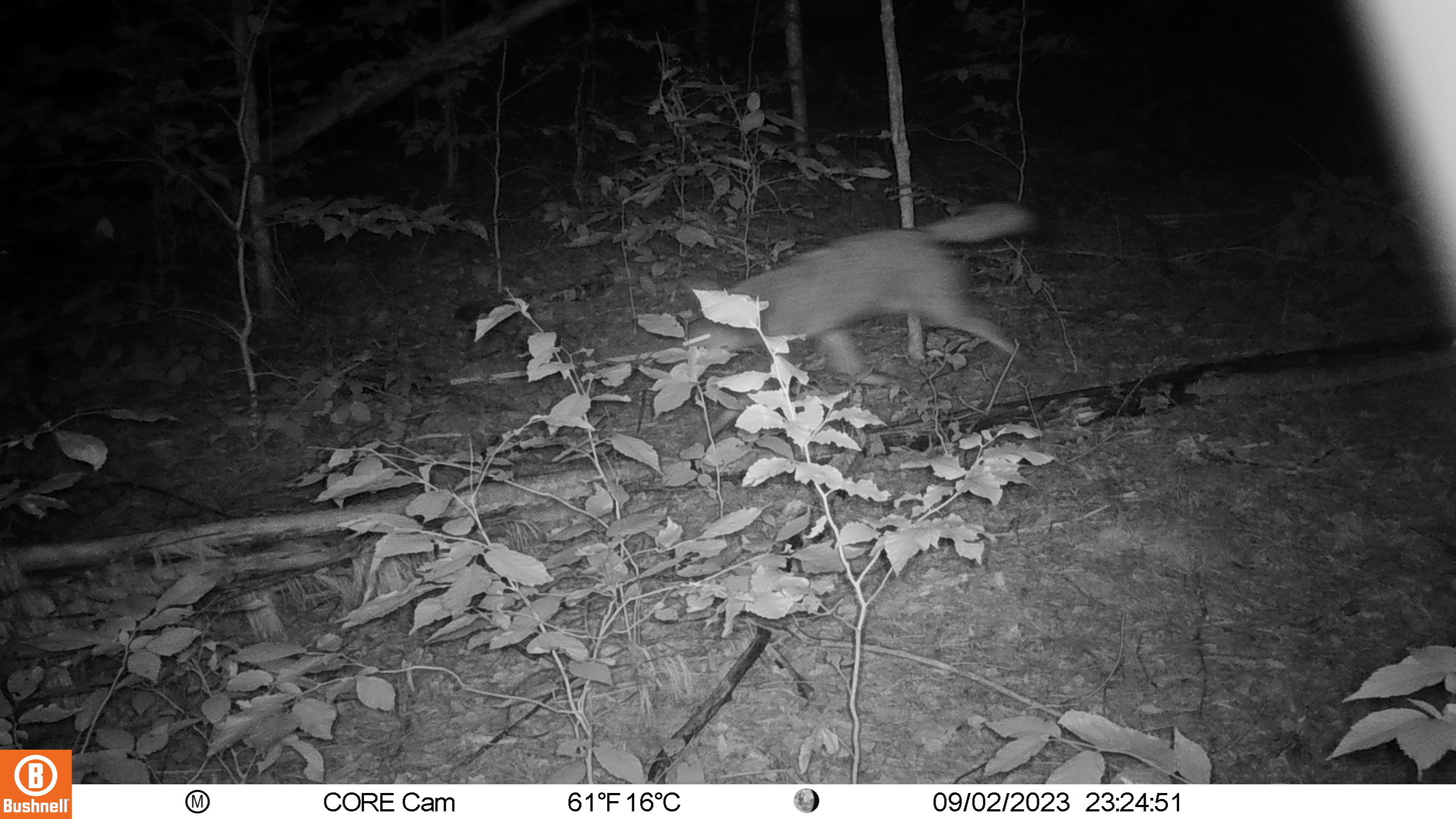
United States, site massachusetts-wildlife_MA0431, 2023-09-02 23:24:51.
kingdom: Animalia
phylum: Chordata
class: Mammalia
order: Carnivora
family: Canidae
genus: Canis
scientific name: Canis latrans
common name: coyote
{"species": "coyote (Canis latrans)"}